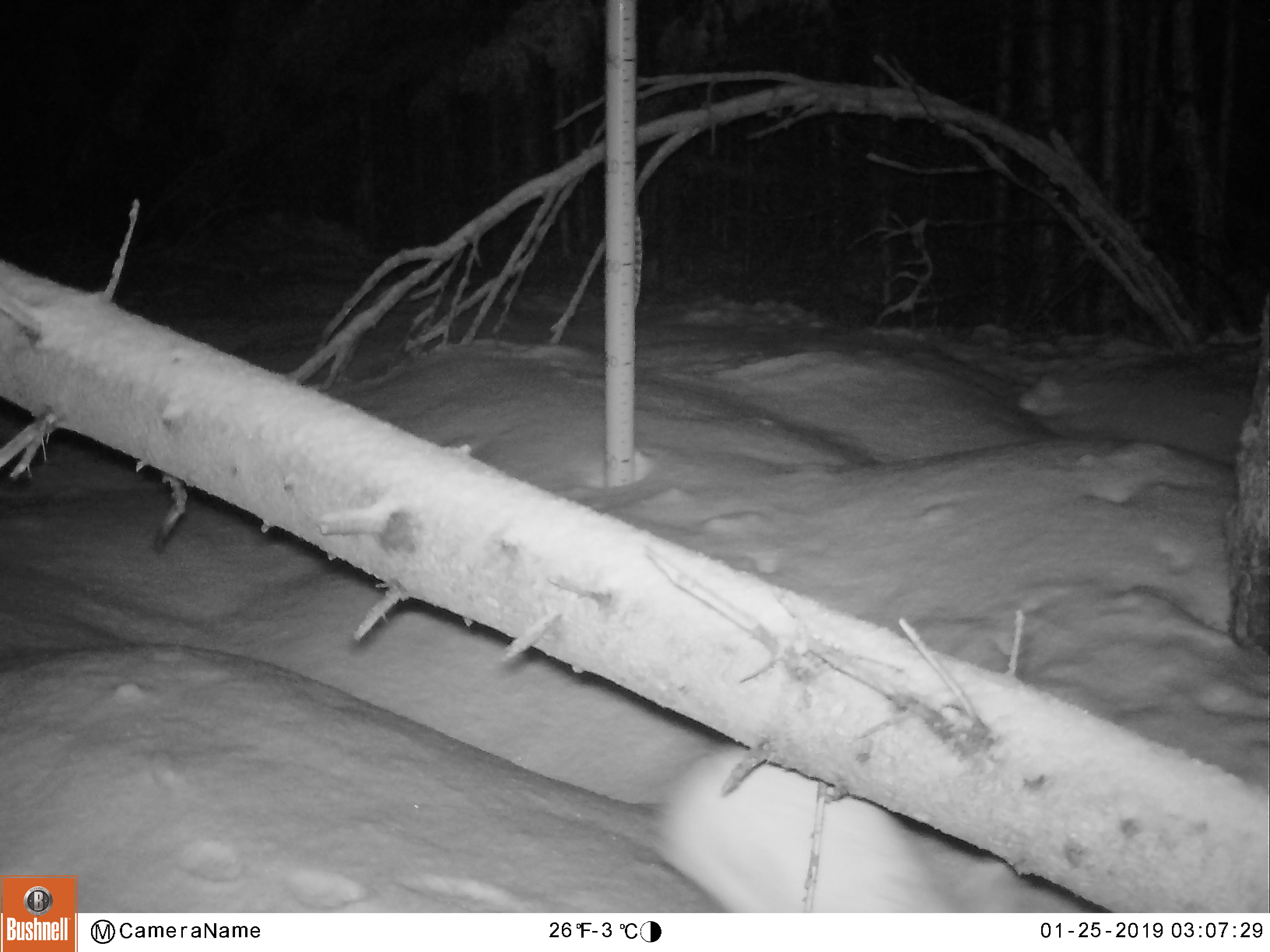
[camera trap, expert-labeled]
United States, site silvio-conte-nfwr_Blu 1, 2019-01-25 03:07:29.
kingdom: Animalia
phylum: Chordata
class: Mammalia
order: Lagomorpha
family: Leporidae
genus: Lepus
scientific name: Lepus americanus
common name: snowshoe hare